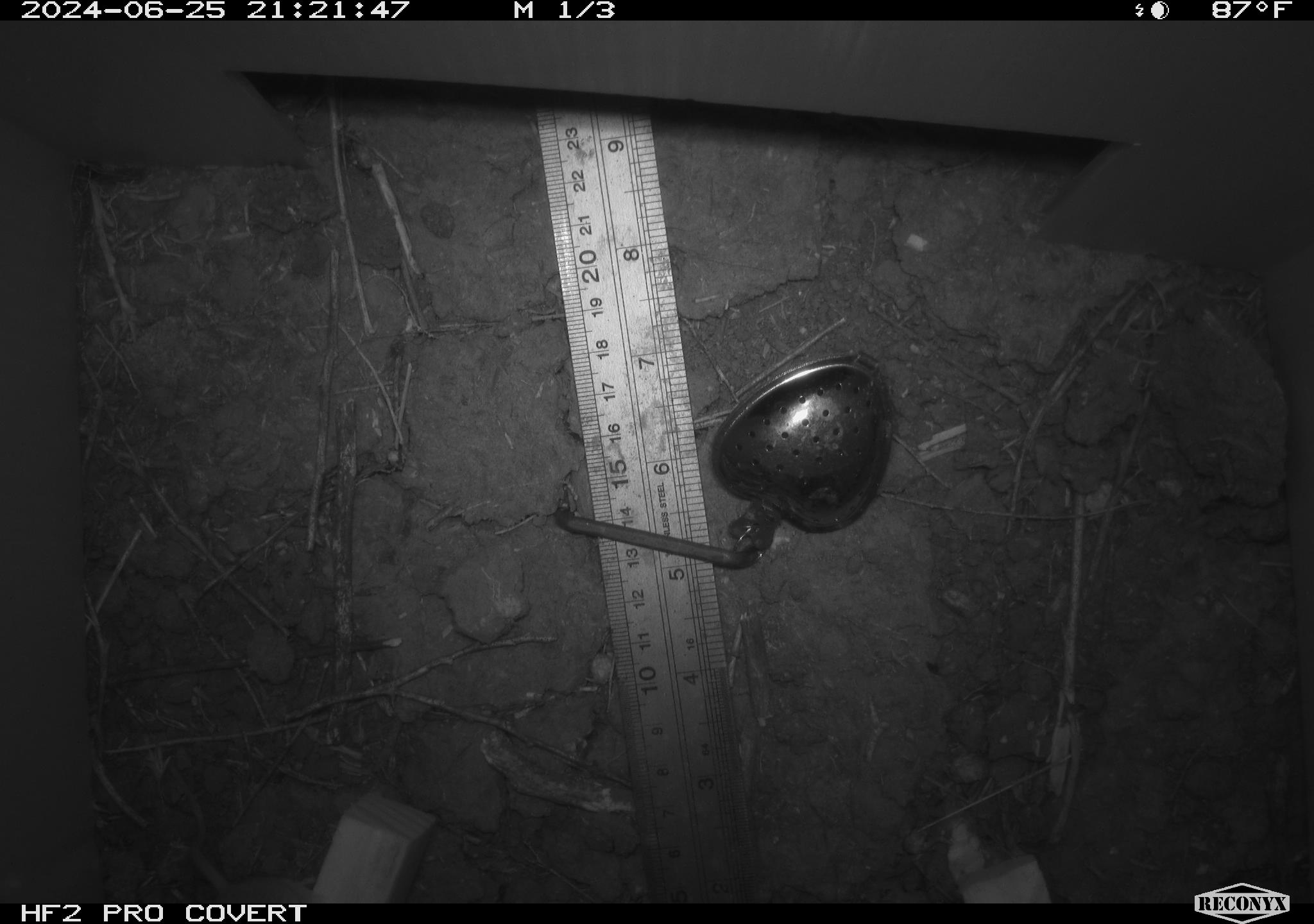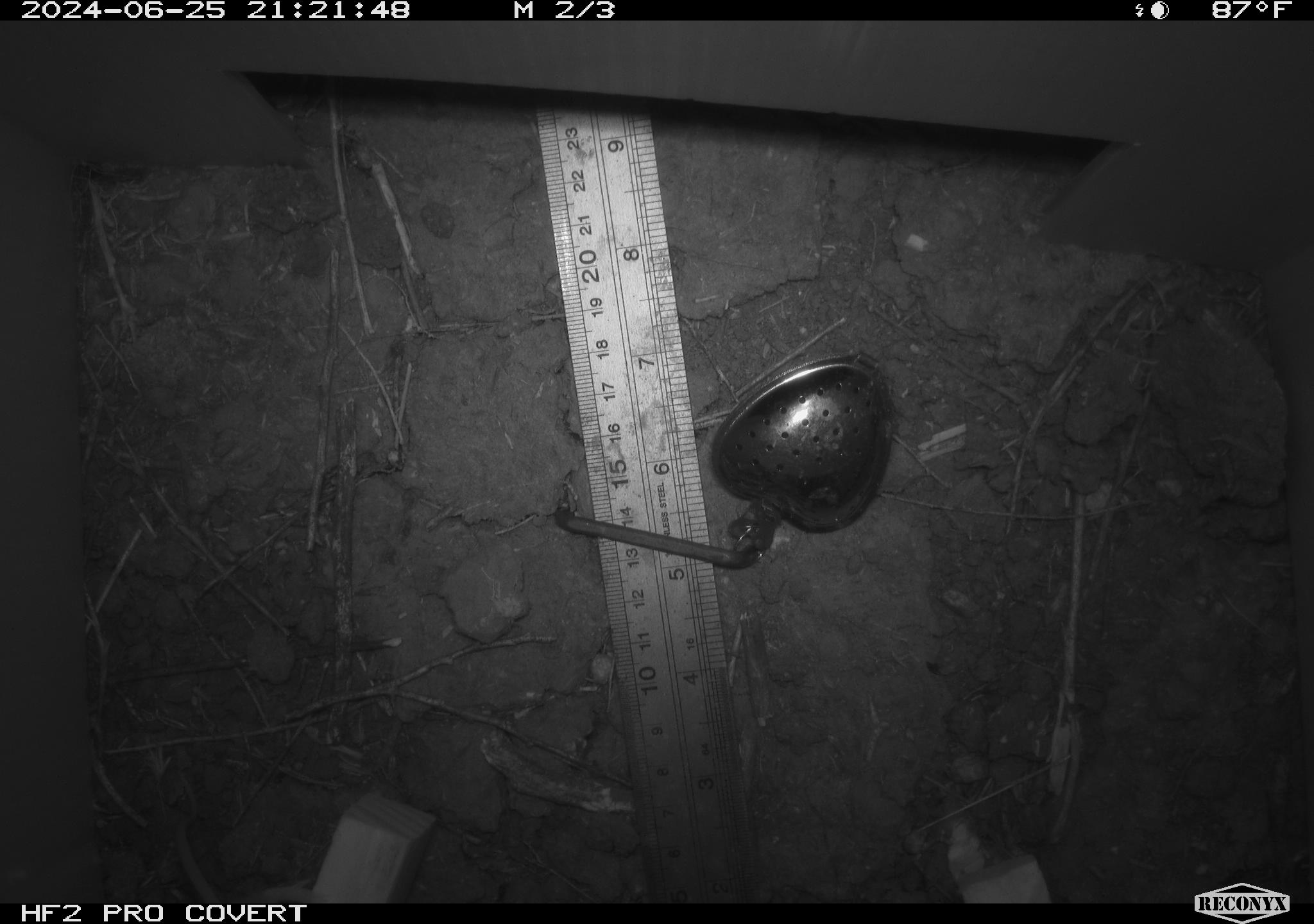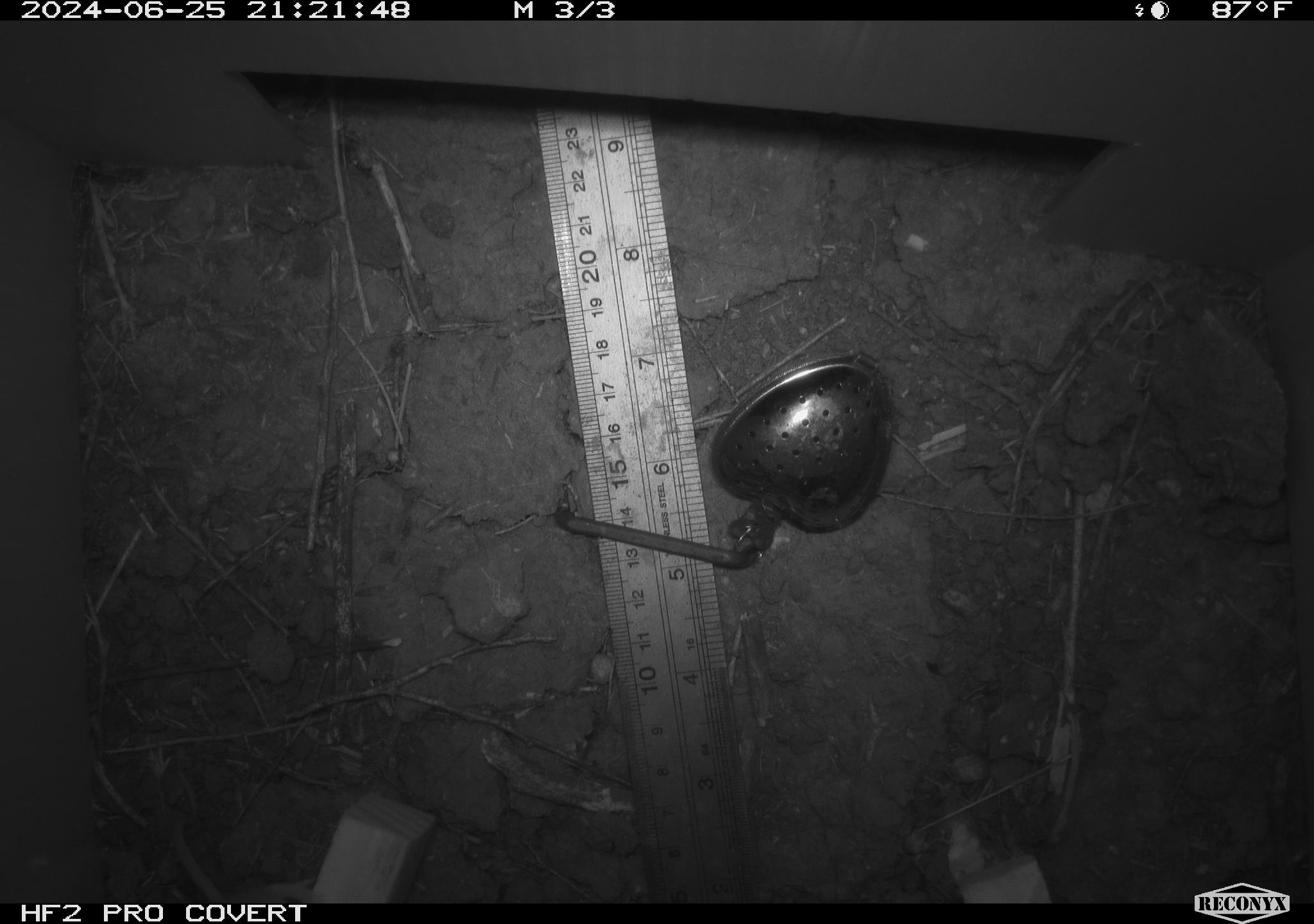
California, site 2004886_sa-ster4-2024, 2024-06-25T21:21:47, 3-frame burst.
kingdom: Animalia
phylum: Chordata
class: Mammalia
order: Rodentia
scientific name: Rodentia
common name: mouse species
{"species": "mouse species (Rodentia)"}